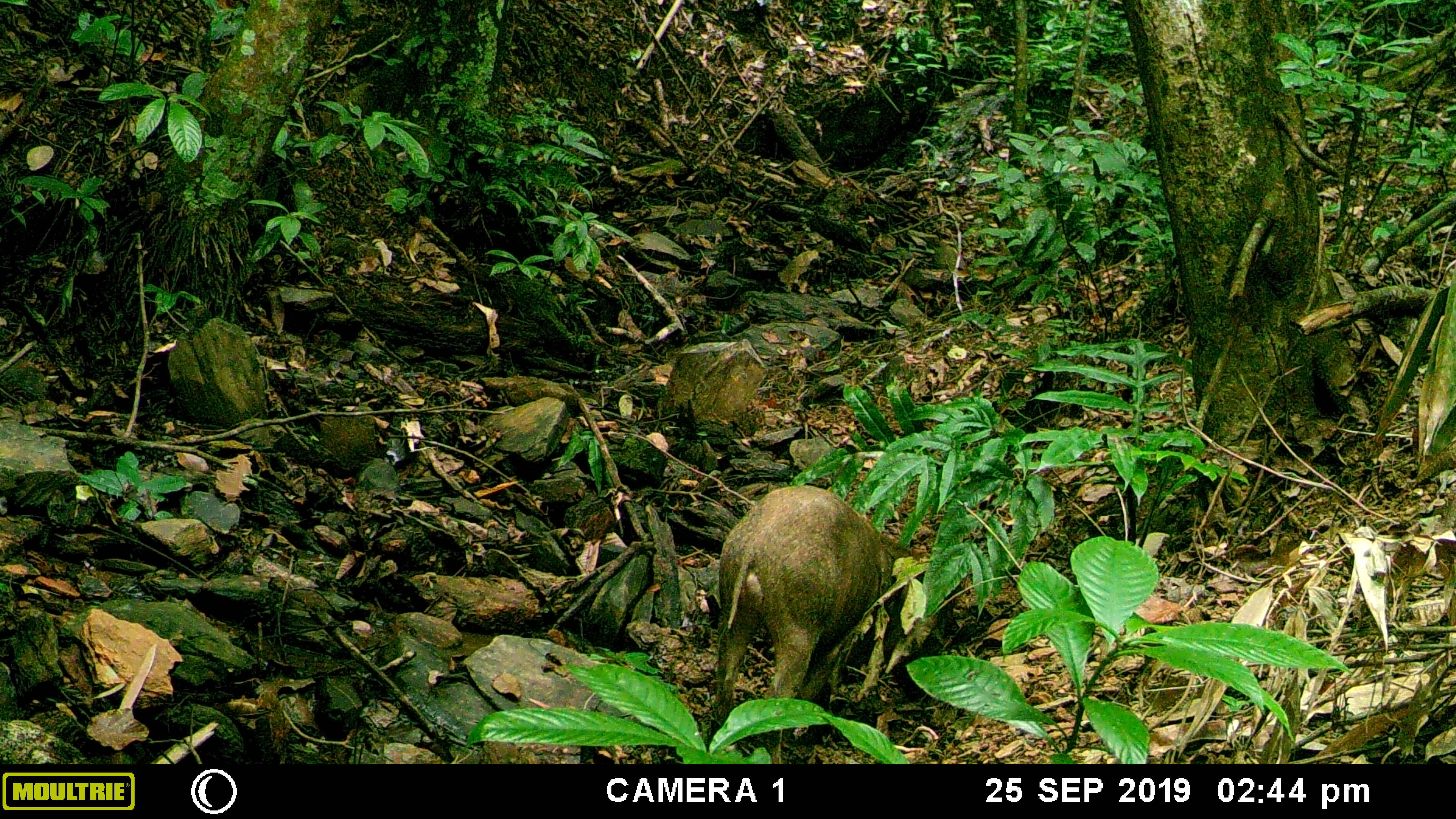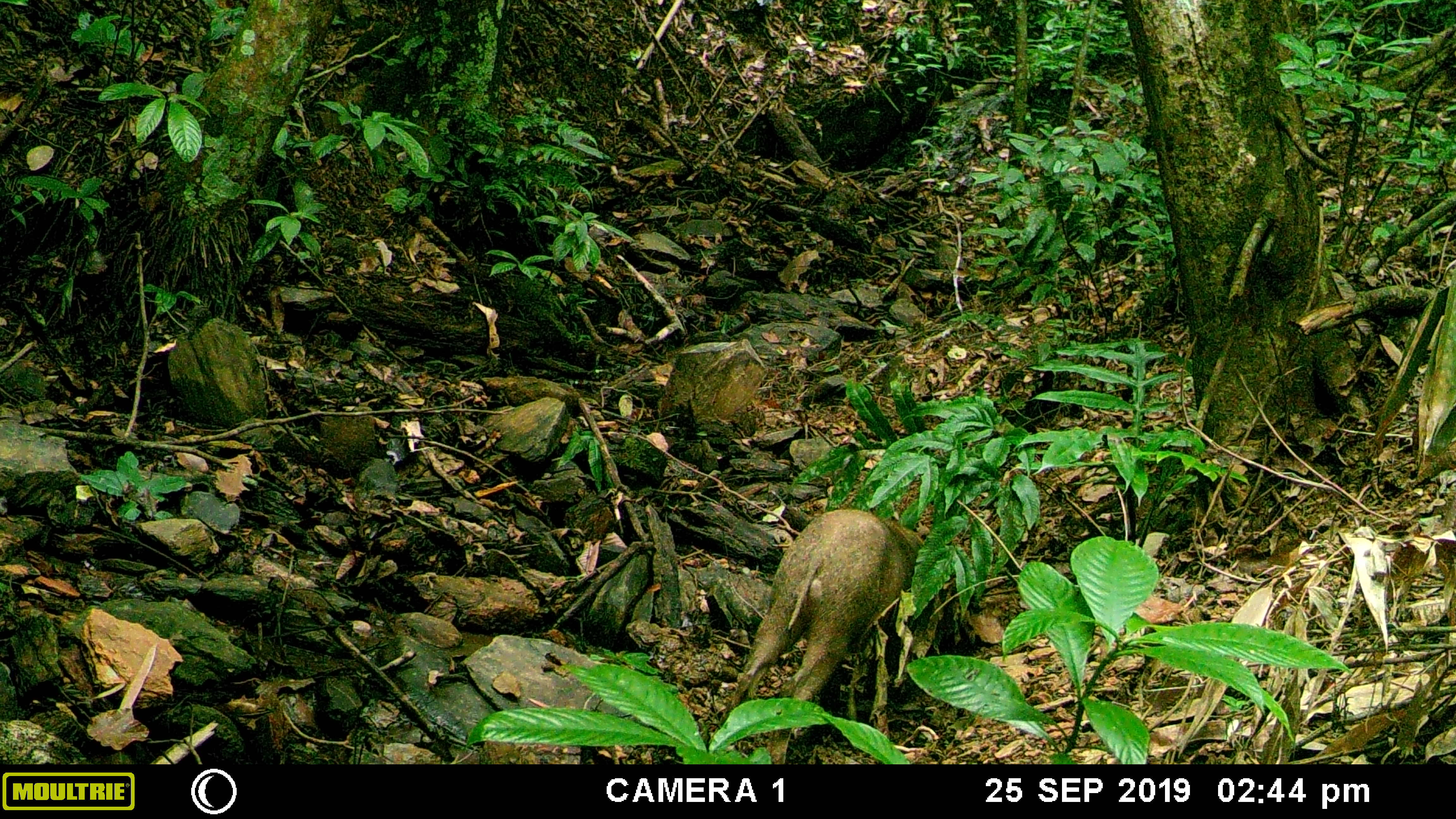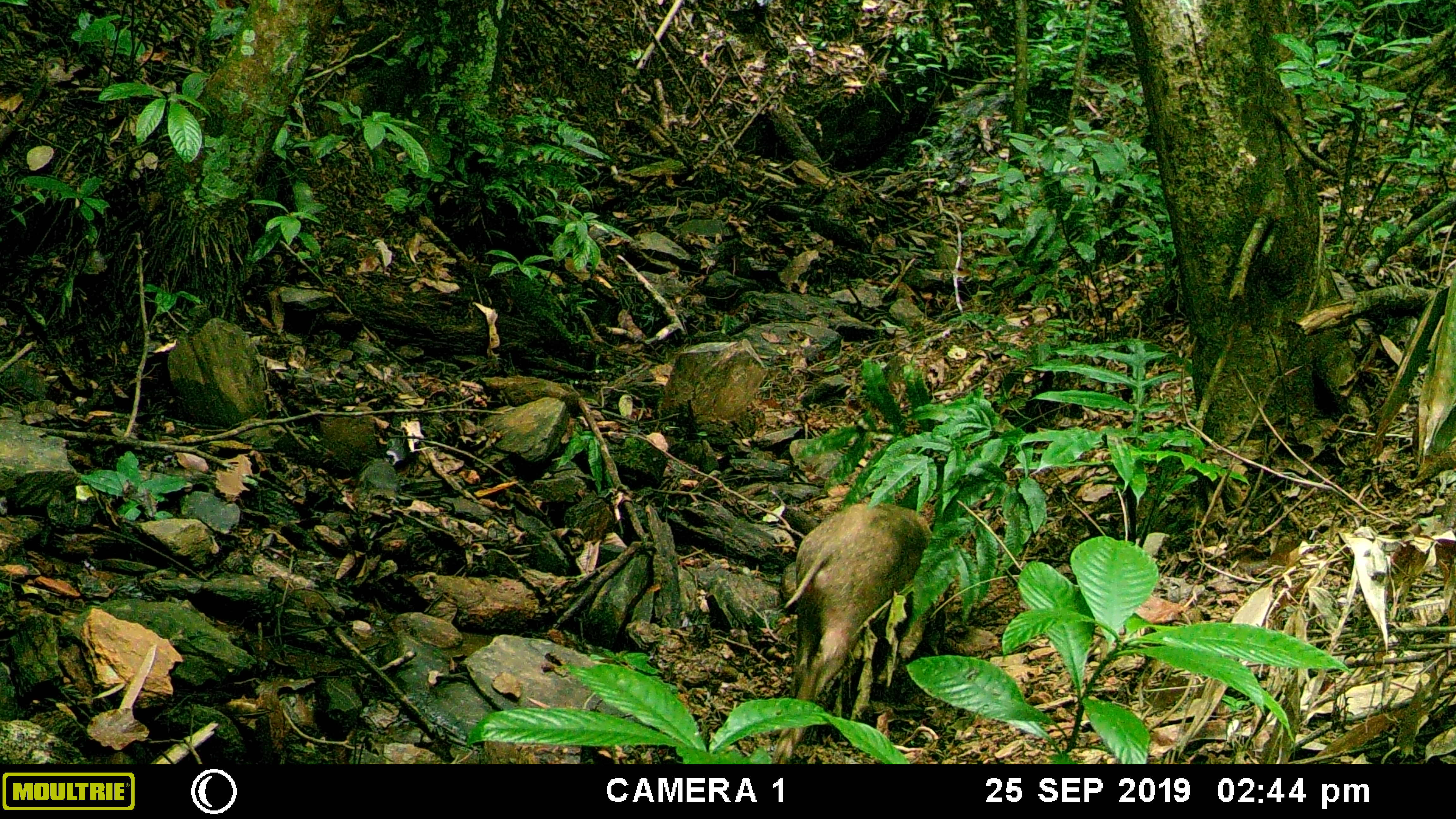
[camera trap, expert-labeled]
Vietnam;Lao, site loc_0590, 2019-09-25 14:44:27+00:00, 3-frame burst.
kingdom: Animalia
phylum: Chordata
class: Mammalia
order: Artiodactyla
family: Suidae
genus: Sus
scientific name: Sus scrofa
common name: eurasian wild pig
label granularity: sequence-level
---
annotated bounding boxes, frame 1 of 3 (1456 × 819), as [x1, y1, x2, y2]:
eurasian wild pig: [707, 482, 968, 740]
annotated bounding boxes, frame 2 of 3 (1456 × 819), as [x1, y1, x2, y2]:
eurasian wild pig: [717, 503, 964, 760]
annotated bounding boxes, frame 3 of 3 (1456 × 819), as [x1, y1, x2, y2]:
eurasian wild pig: [771, 499, 958, 764]